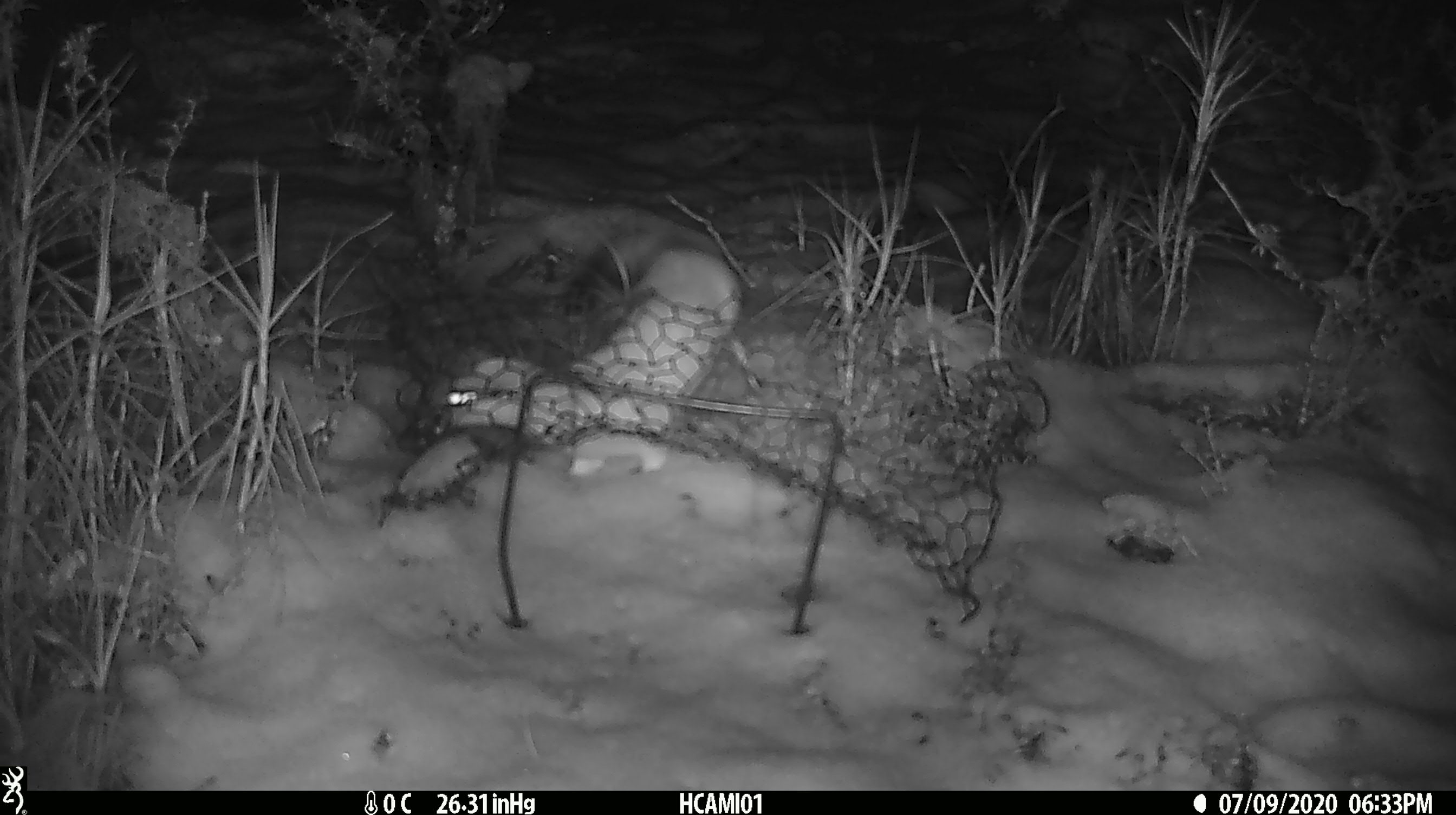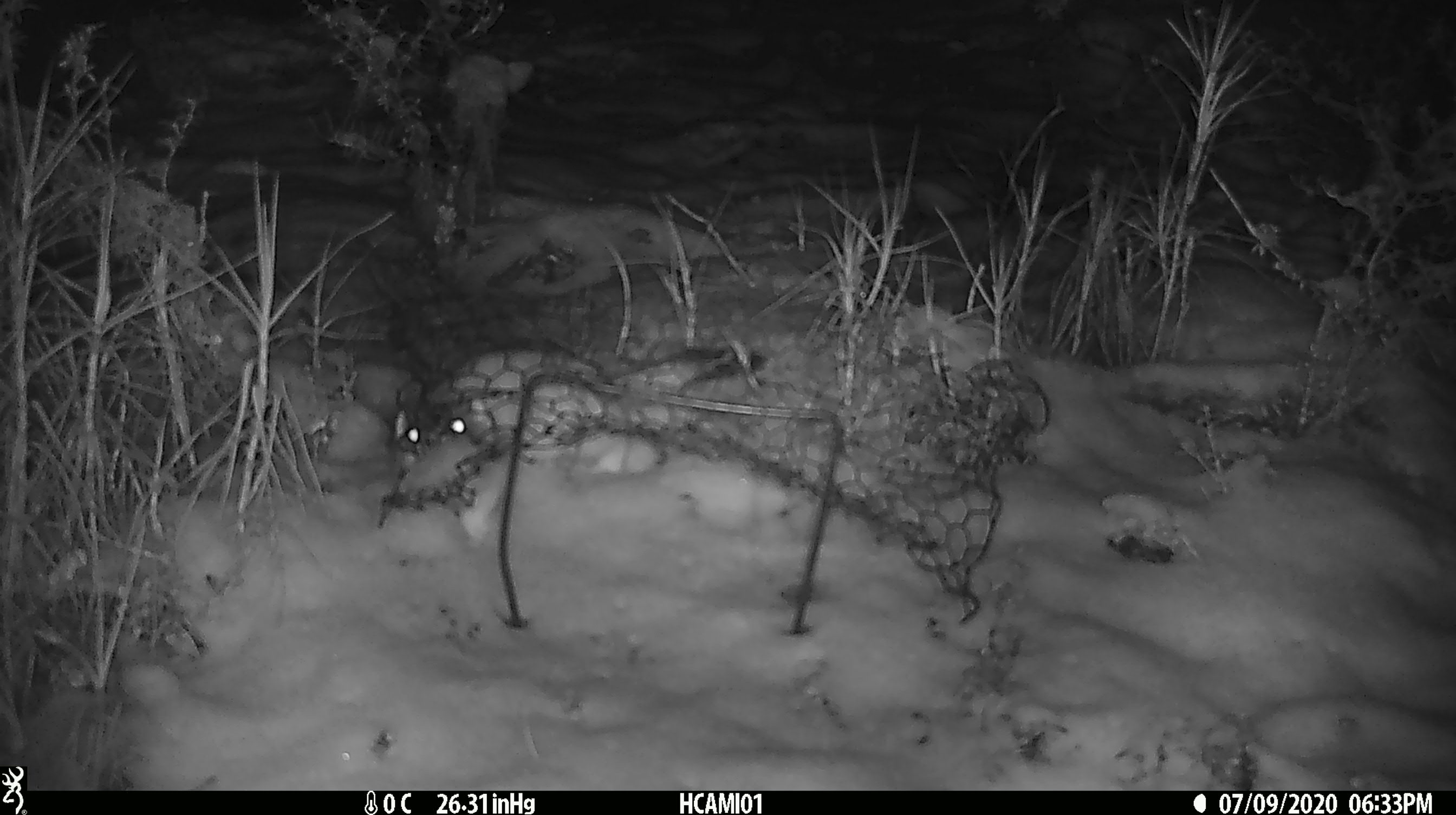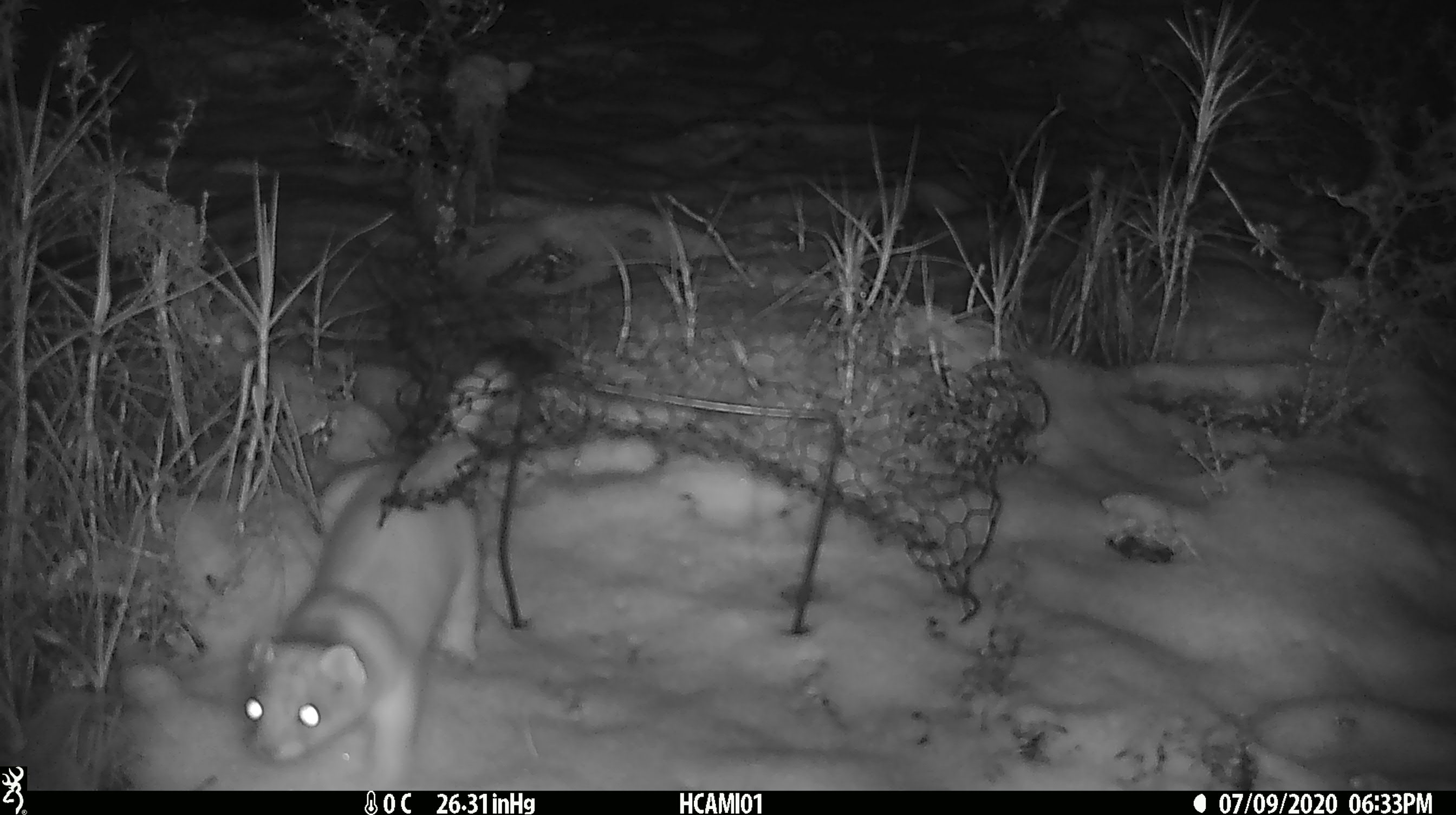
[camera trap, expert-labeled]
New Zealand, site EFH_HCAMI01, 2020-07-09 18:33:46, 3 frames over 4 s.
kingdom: Animalia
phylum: Chordata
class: Mammalia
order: Carnivora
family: Mustelidae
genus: Mustela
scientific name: Mustela erminea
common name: stoat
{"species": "stoat (Mustela erminea)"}